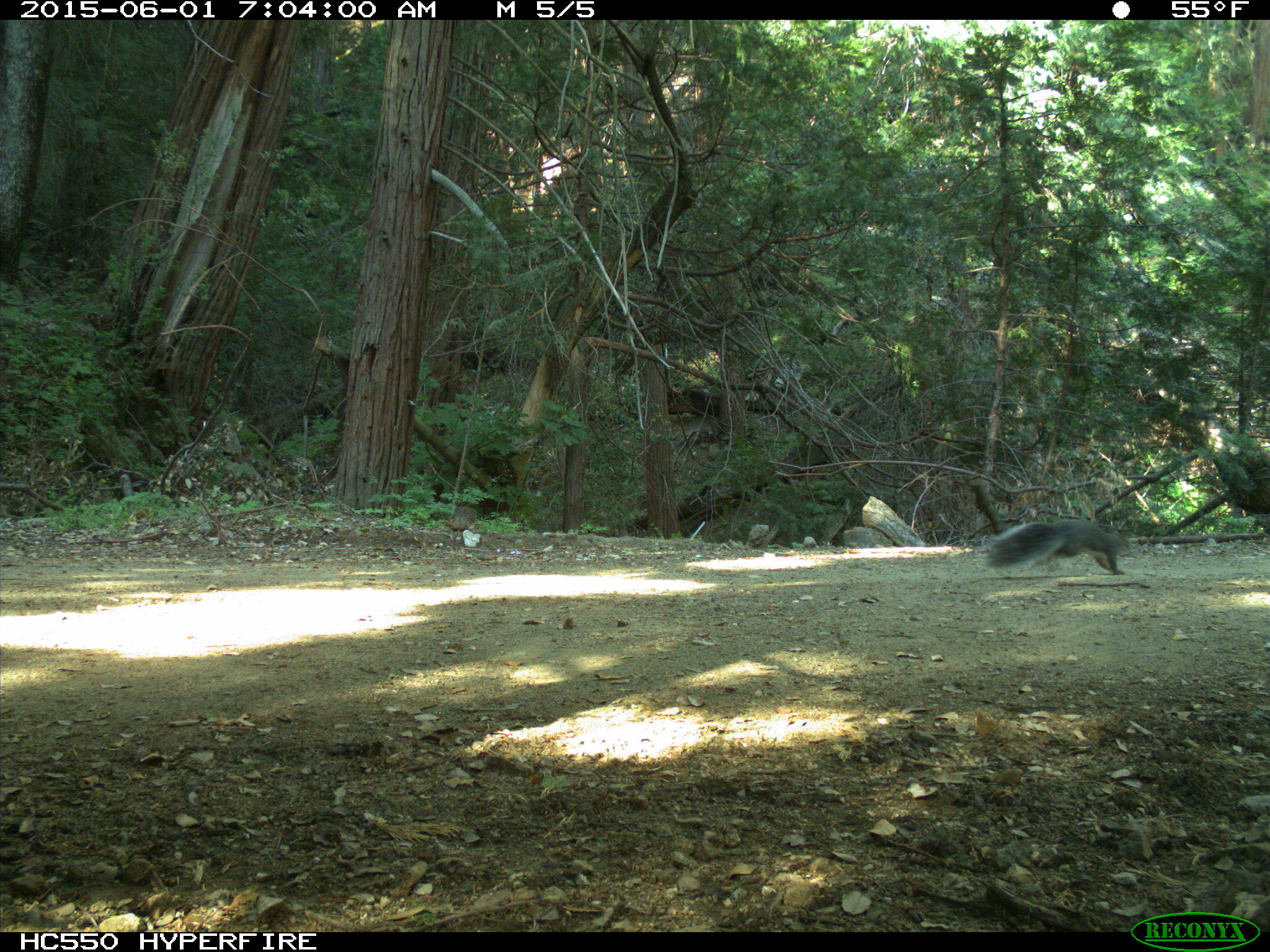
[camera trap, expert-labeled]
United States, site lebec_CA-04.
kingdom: Animalia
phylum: Chordata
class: Mammalia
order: Rodentia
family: Sciuridae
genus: Sciurus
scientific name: Sciurus carolinensis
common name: eastern gray squirrel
Sciurus carolinensis (eastern gray squirrel).